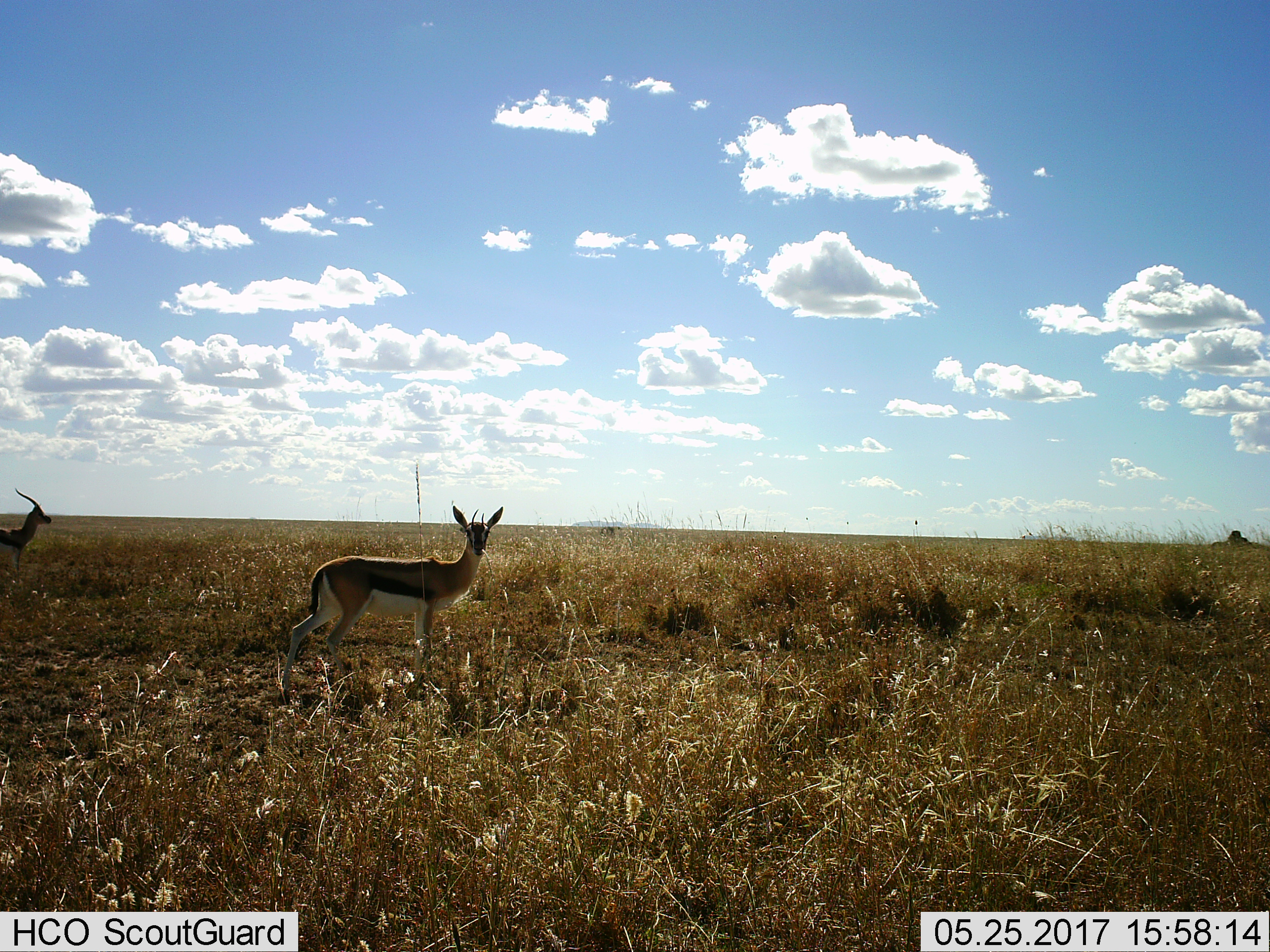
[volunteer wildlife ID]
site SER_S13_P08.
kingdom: Animalia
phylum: Chordata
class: Mammalia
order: Artiodactyla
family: Bovidae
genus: Eudorcas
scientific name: Eudorcas thomsonii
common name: thomson's gazelle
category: gazellethomsons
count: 2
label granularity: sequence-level